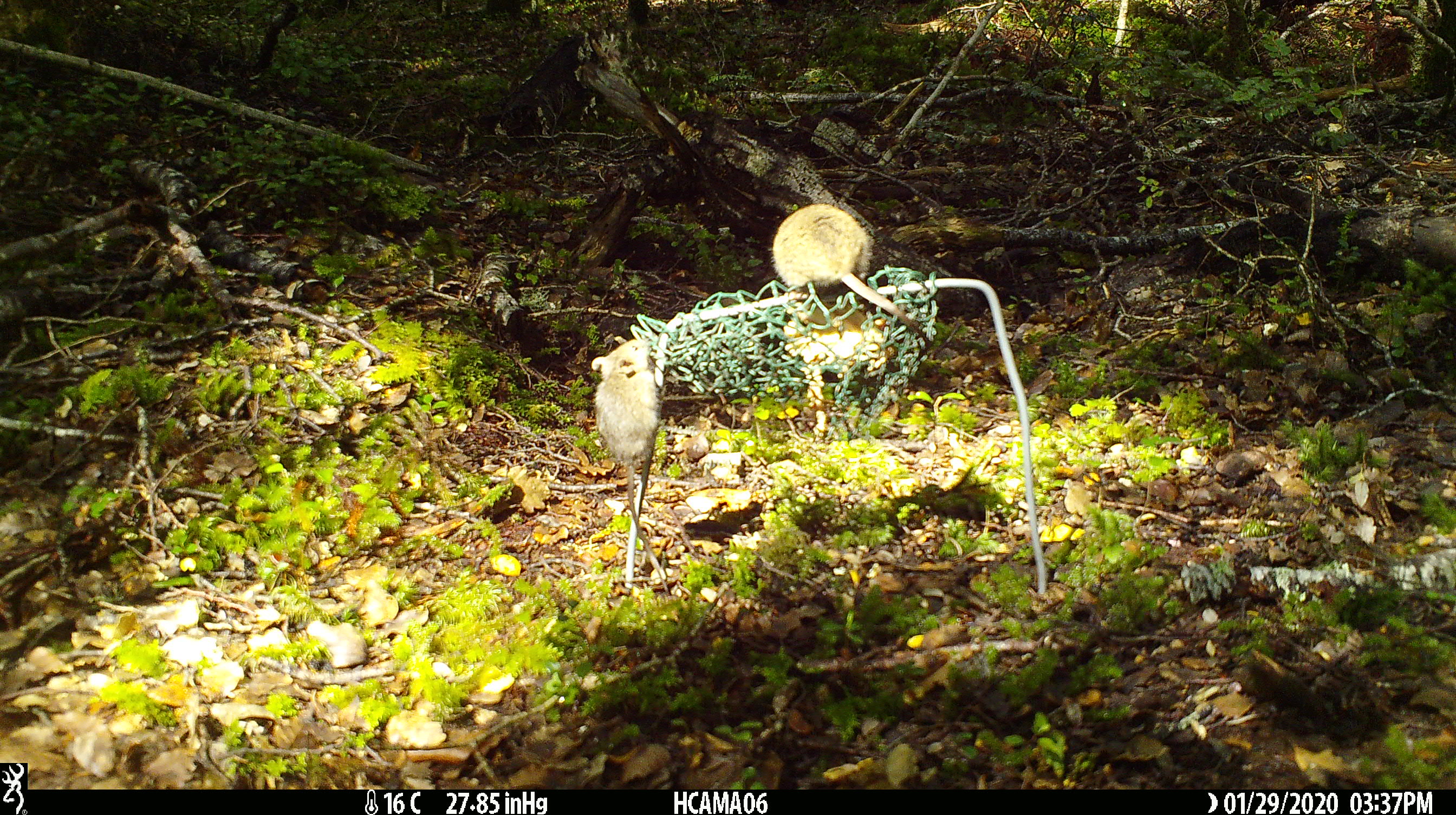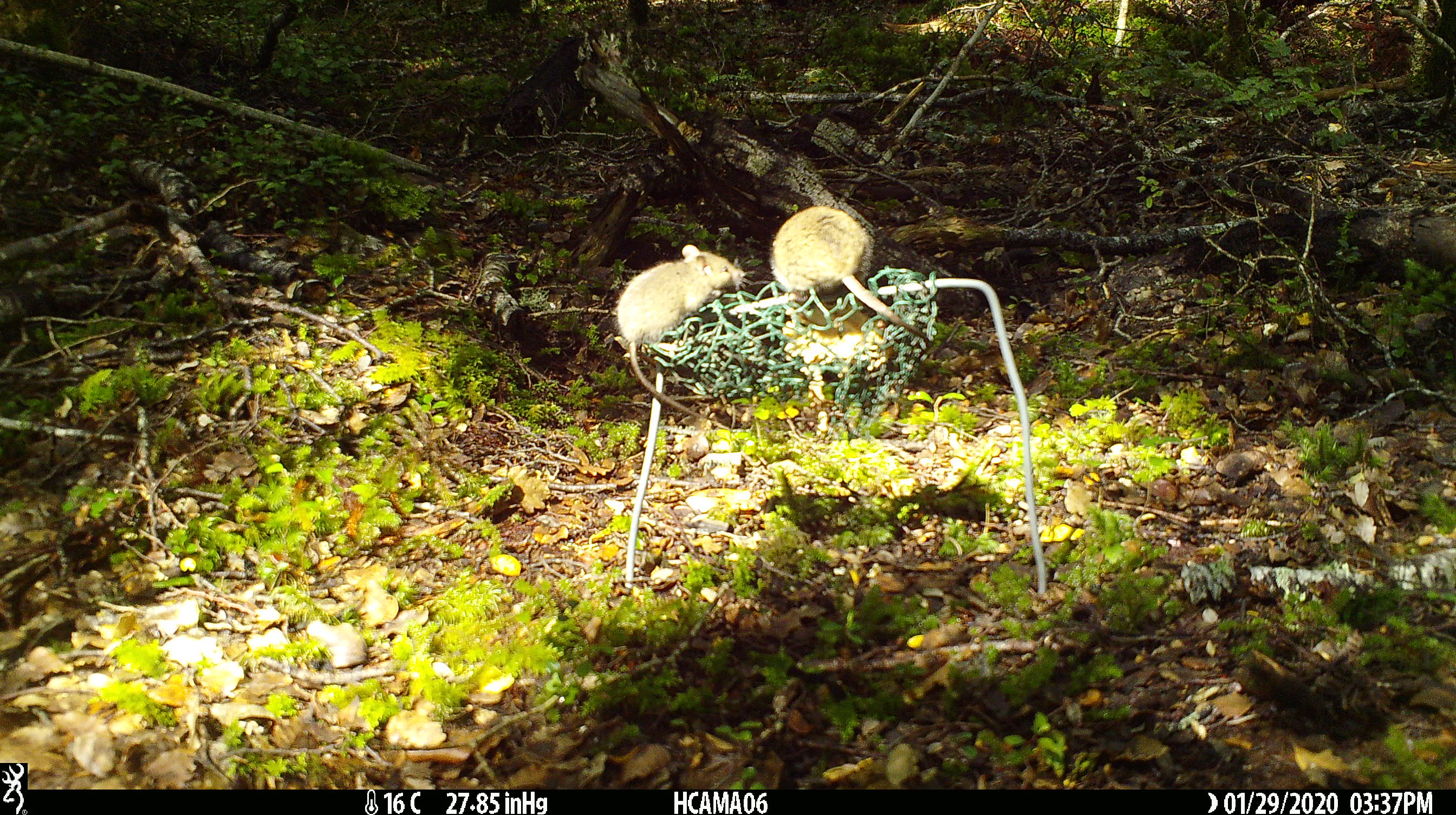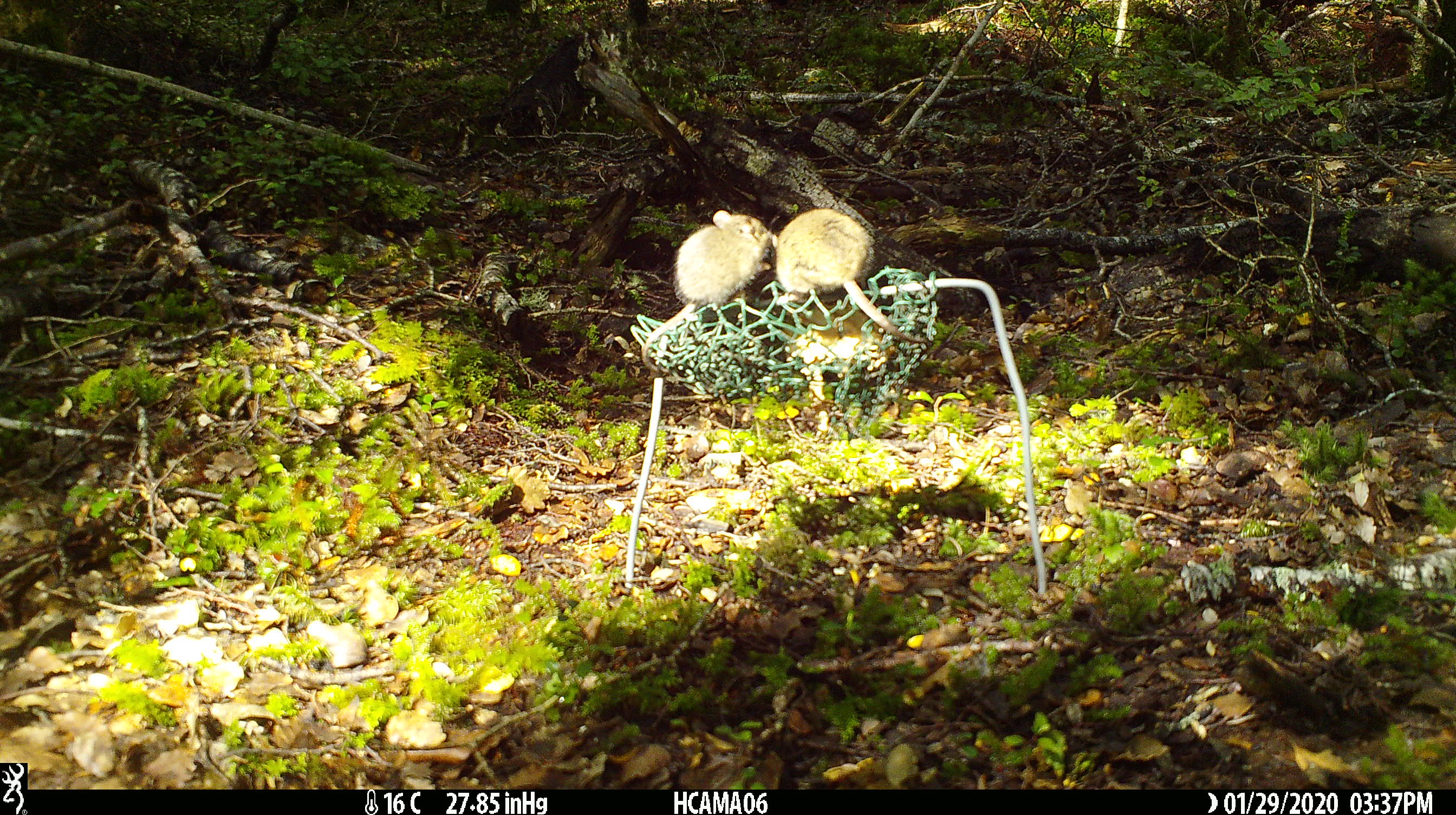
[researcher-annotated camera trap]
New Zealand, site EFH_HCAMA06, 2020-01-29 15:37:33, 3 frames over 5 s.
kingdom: Animalia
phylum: Chordata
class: Mammalia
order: Rodentia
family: Muridae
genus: Mus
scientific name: Mus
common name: mouse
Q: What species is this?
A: Mouse (Mus).